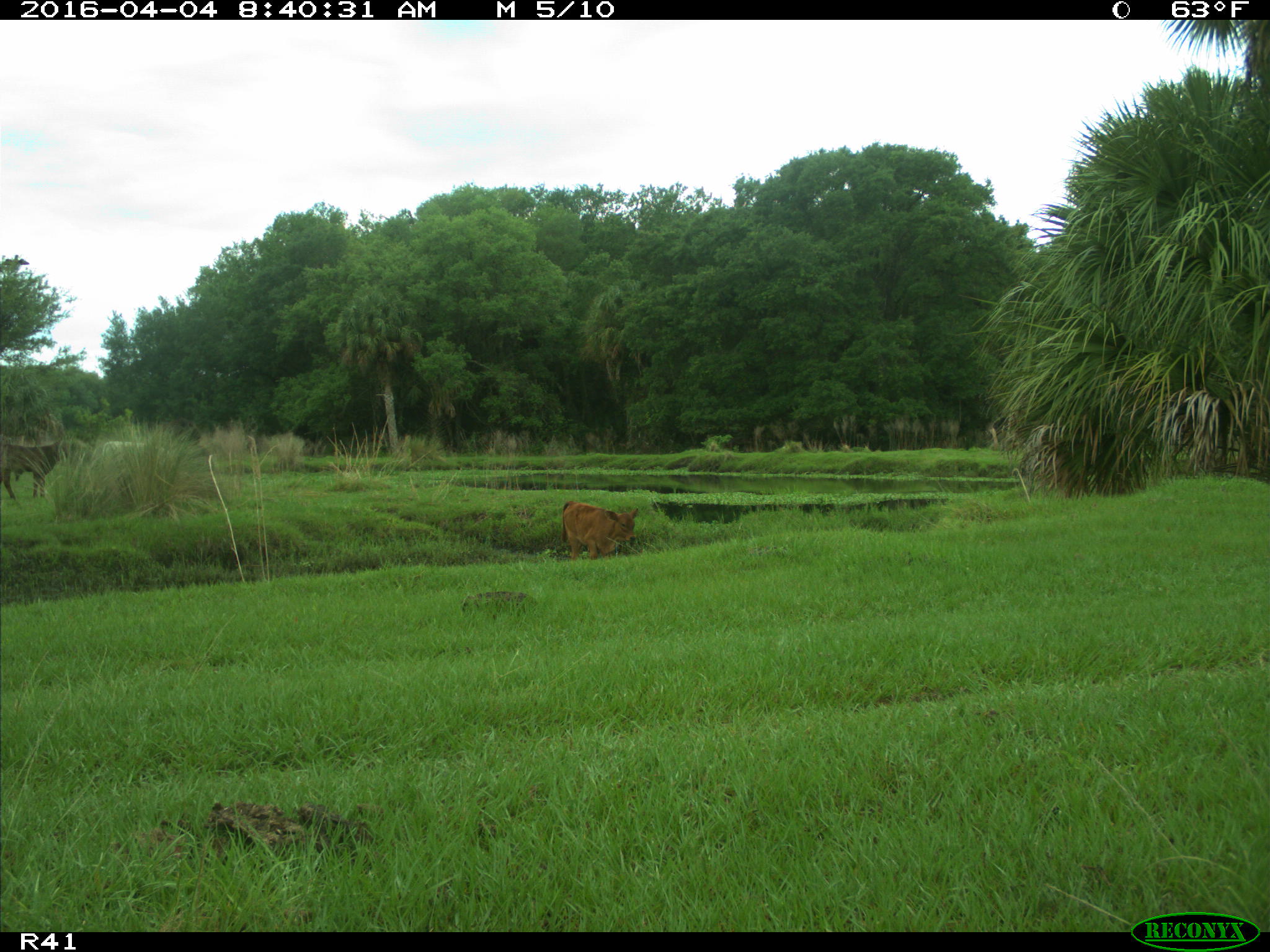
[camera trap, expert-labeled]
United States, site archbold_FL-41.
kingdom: Animalia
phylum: Chordata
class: Mammalia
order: Artiodactyla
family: Bovidae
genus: Bos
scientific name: Bos taurus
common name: domestic cow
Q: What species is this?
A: Bos taurus (domestic cow).